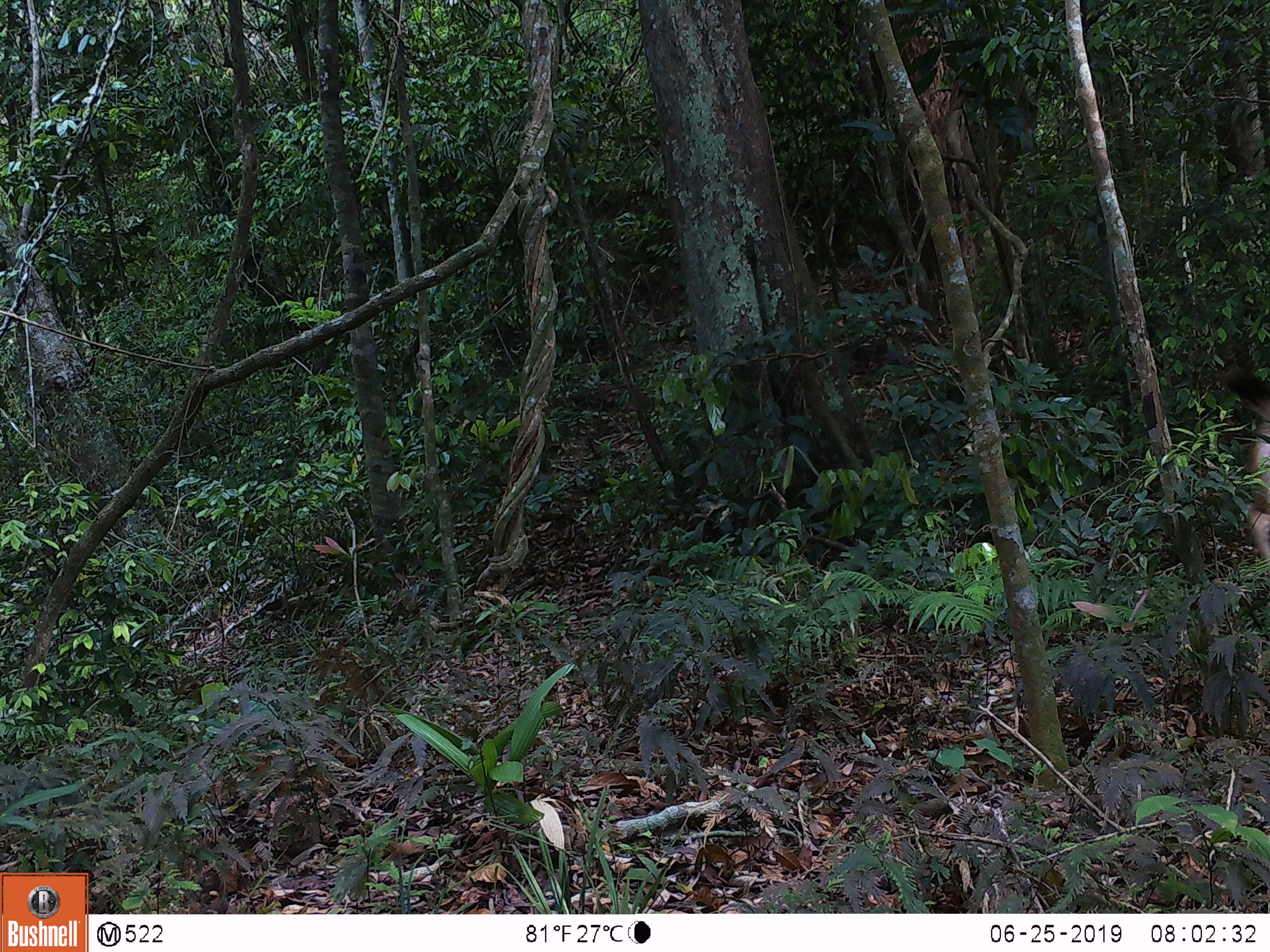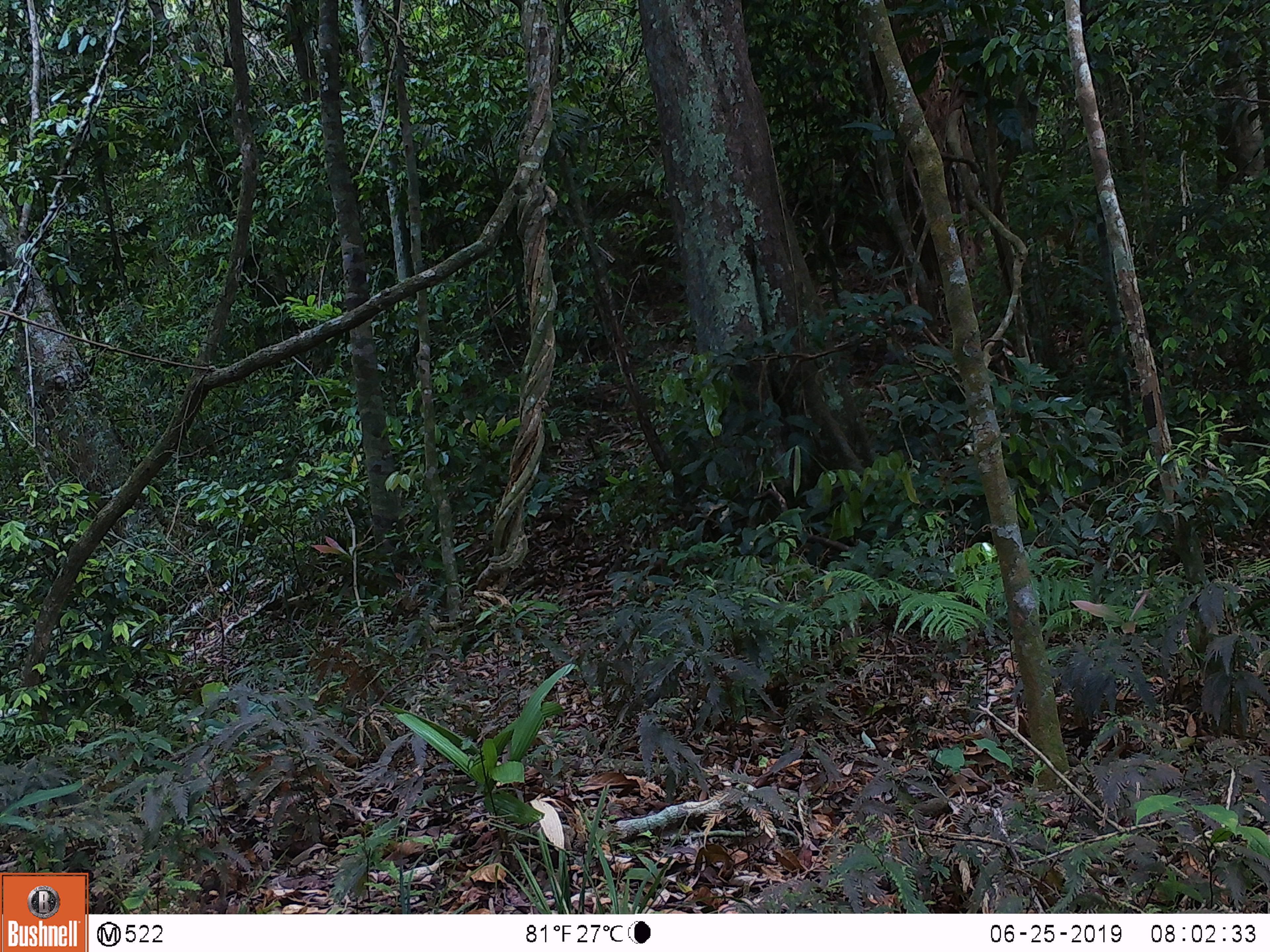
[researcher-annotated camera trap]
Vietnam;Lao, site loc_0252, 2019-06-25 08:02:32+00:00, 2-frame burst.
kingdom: Animalia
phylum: Chordata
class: Mammalia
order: Artiodactyla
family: Cervidae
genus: Rusa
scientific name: Rusa unicolor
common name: sambar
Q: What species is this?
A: Sambar (Rusa unicolor).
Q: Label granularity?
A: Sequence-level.